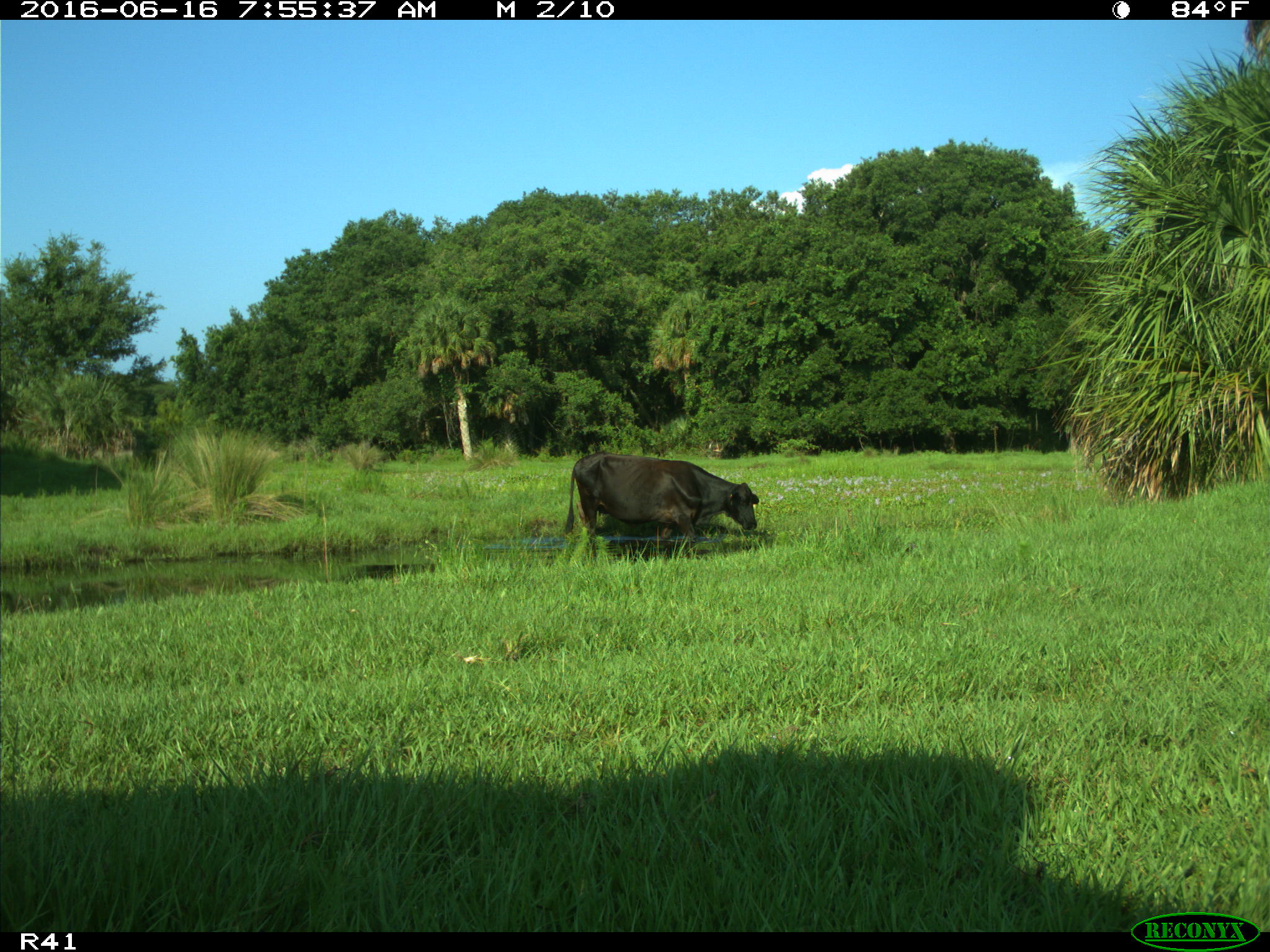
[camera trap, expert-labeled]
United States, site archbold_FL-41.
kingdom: Animalia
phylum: Chordata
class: Mammalia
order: Artiodactyla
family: Bovidae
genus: Bos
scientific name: Bos taurus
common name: domestic cow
Bos taurus (domestic cow).